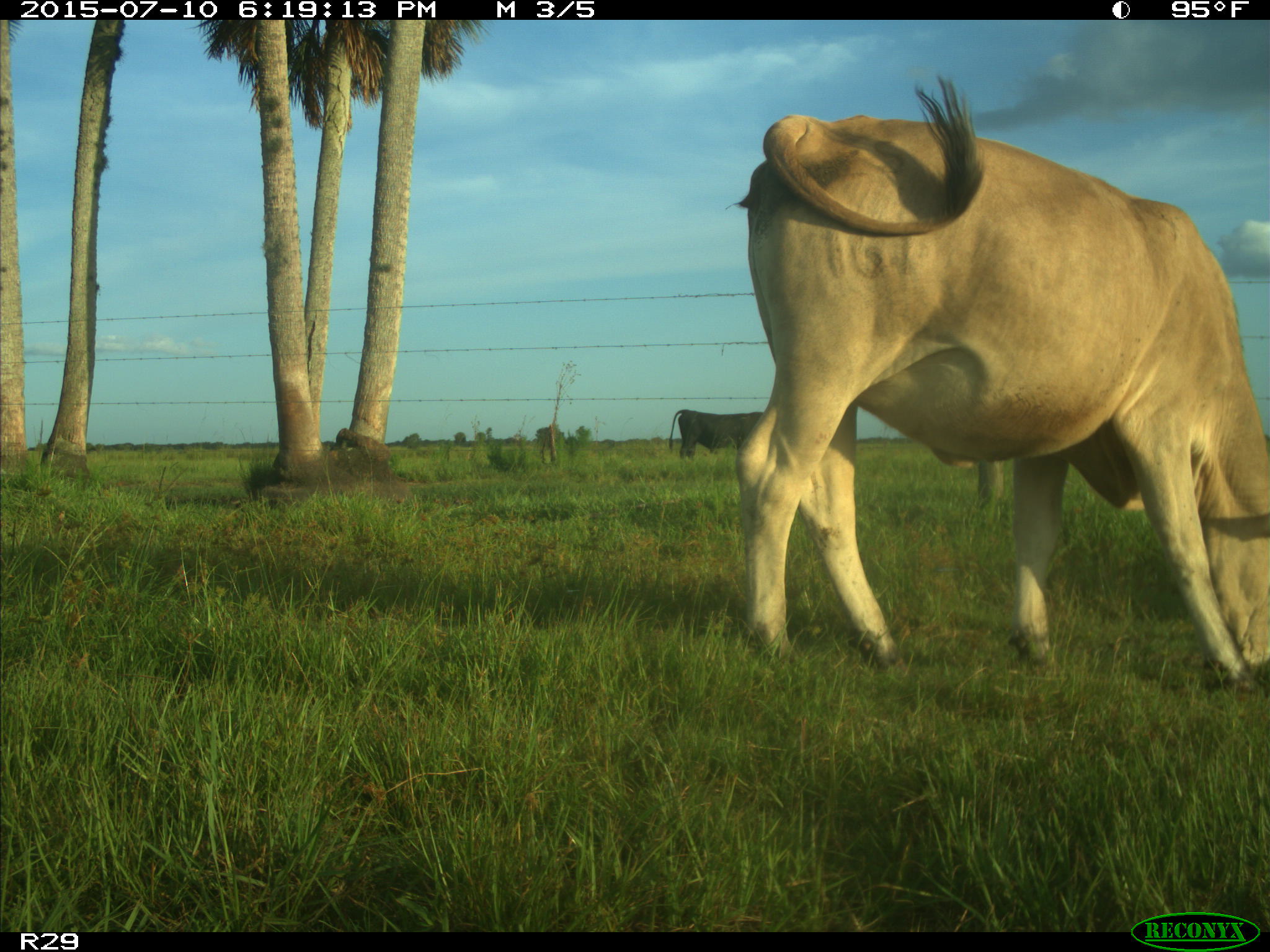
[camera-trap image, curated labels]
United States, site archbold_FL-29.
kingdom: Animalia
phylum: Chordata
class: Mammalia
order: Artiodactyla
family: Bovidae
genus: Bos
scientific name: Bos taurus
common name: domestic cow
Bos taurus (domestic cow).